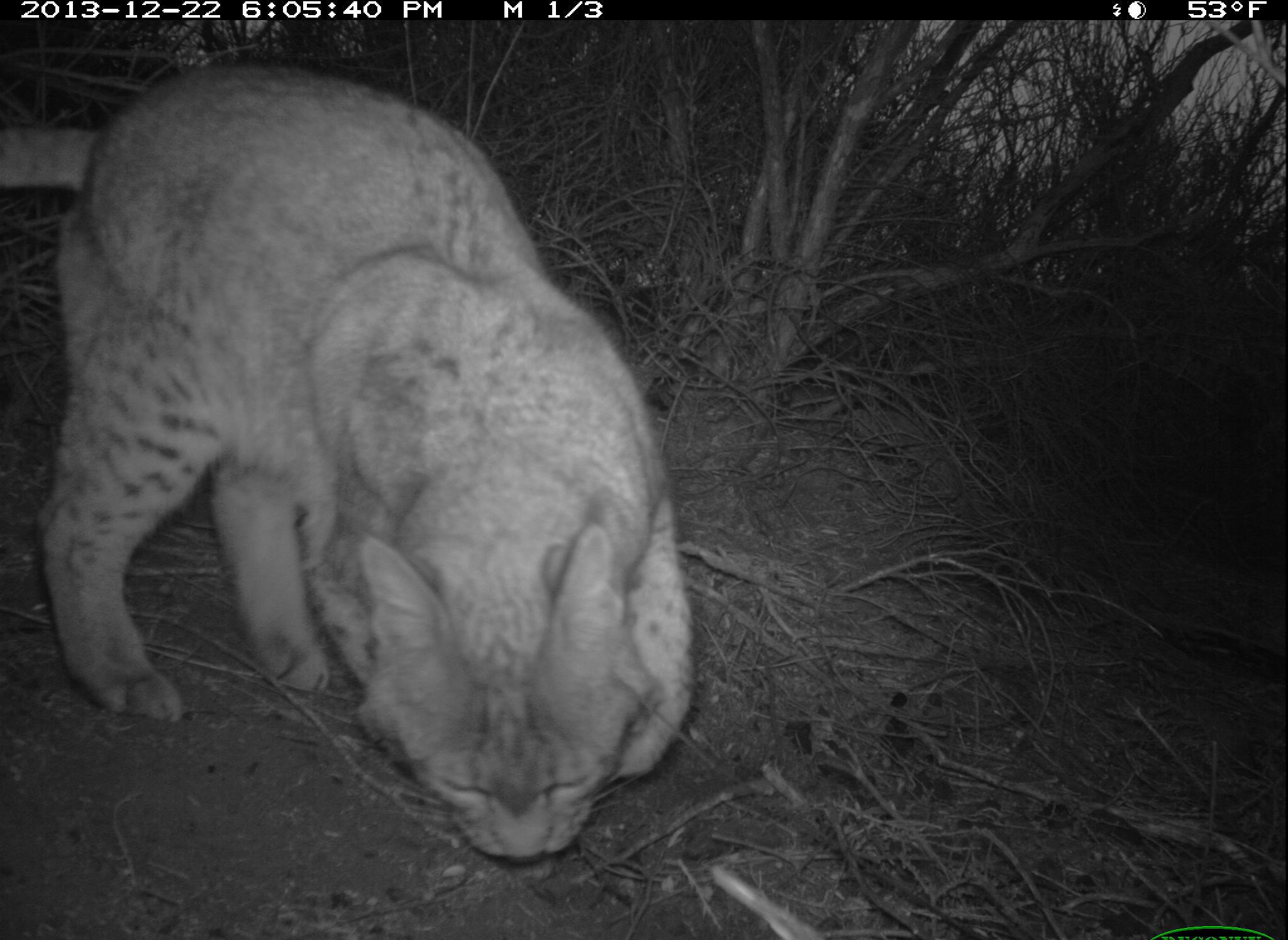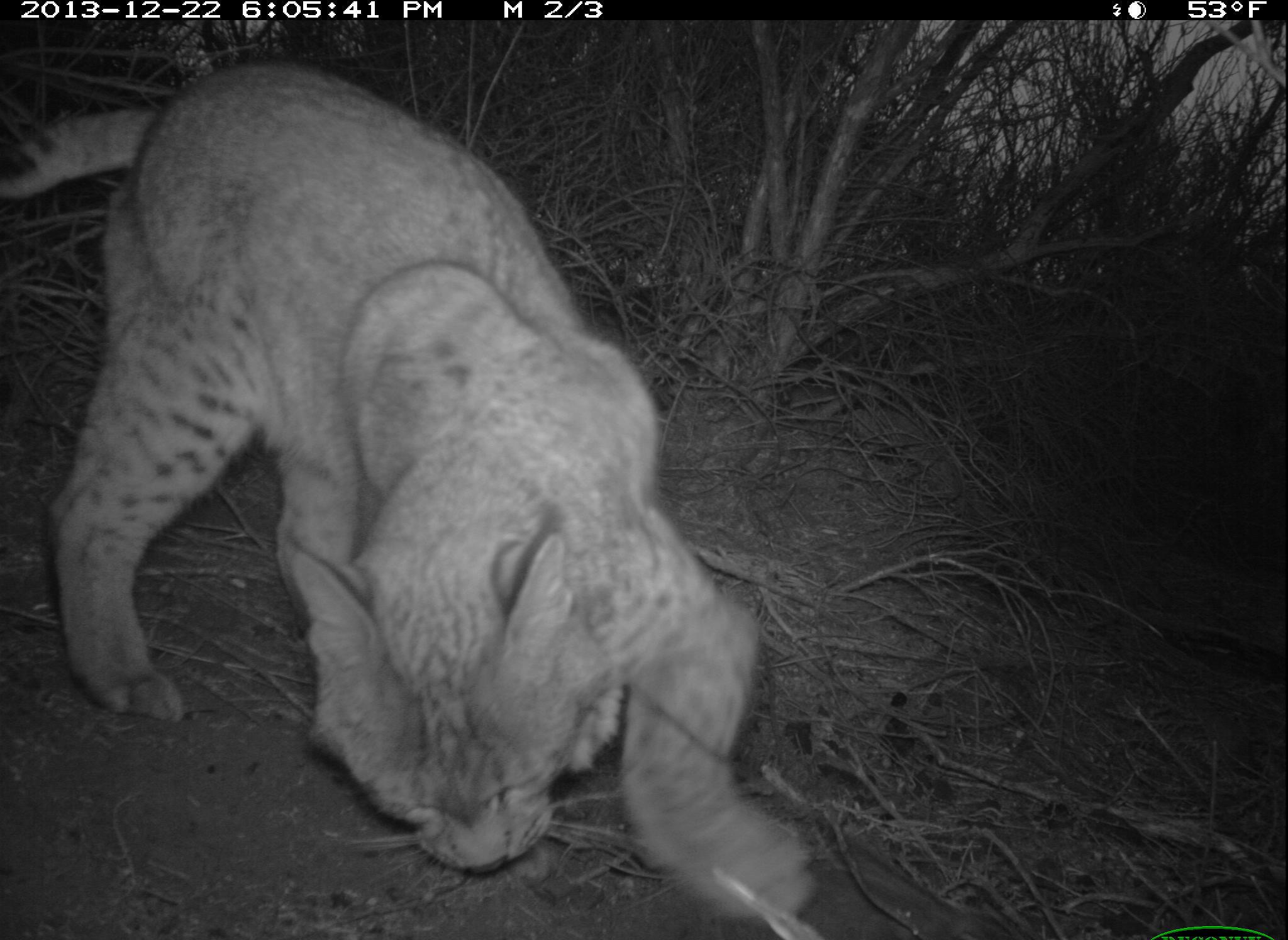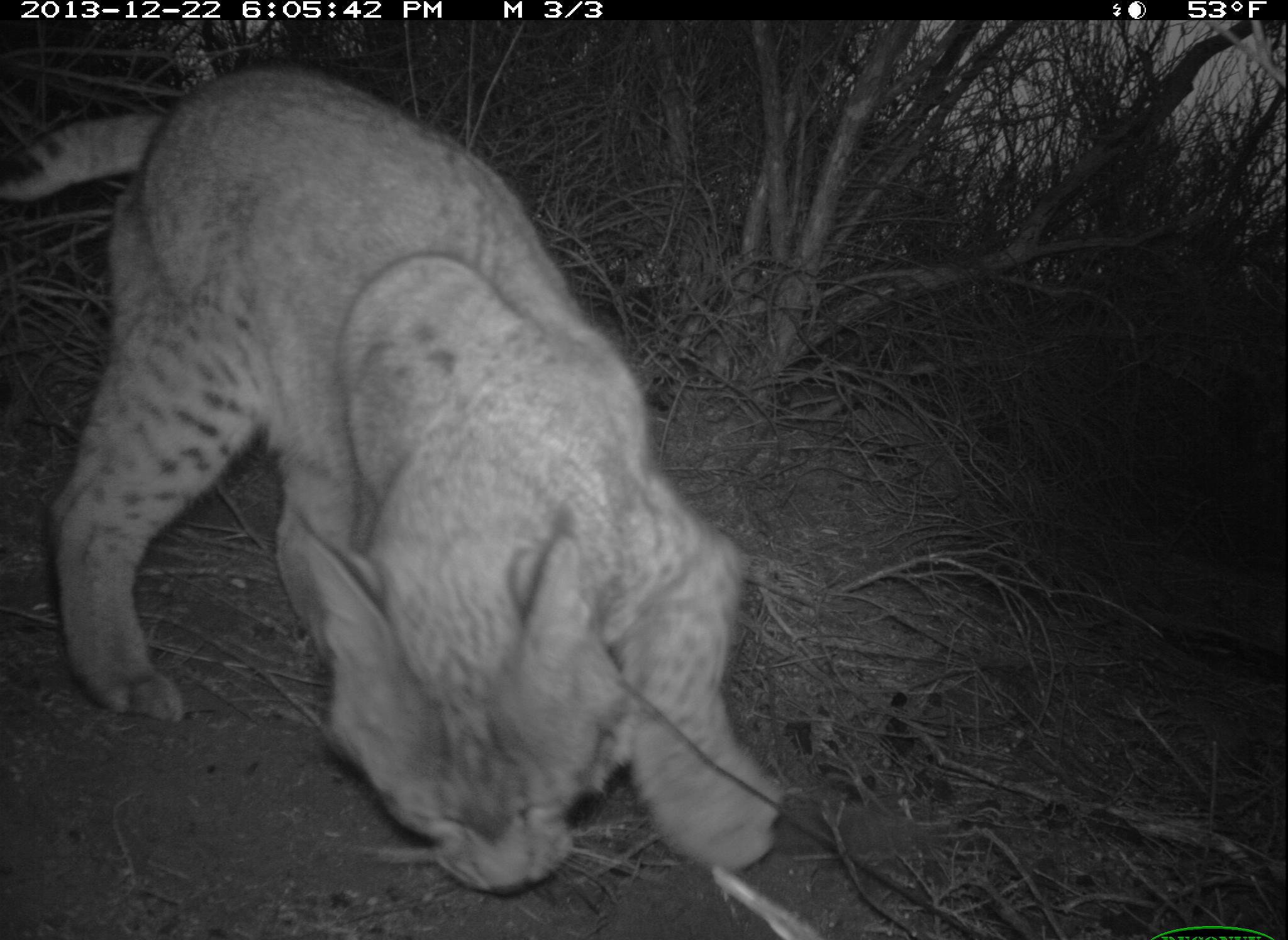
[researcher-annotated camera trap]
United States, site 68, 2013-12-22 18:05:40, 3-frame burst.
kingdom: Animalia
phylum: Chordata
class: Mammalia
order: Carnivora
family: Felidae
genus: Lynx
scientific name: Lynx rufus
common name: bobcat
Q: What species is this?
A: Bobcat (Lynx rufus).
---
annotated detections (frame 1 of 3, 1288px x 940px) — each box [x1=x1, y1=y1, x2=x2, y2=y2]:
bobcat: [x1=2, y1=65, x2=693, y2=864]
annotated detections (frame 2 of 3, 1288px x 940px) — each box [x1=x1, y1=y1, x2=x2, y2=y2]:
bobcat: [x1=2, y1=59, x2=819, y2=922]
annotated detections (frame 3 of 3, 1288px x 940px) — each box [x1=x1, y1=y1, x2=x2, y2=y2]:
bobcat: [x1=0, y1=66, x2=786, y2=899]